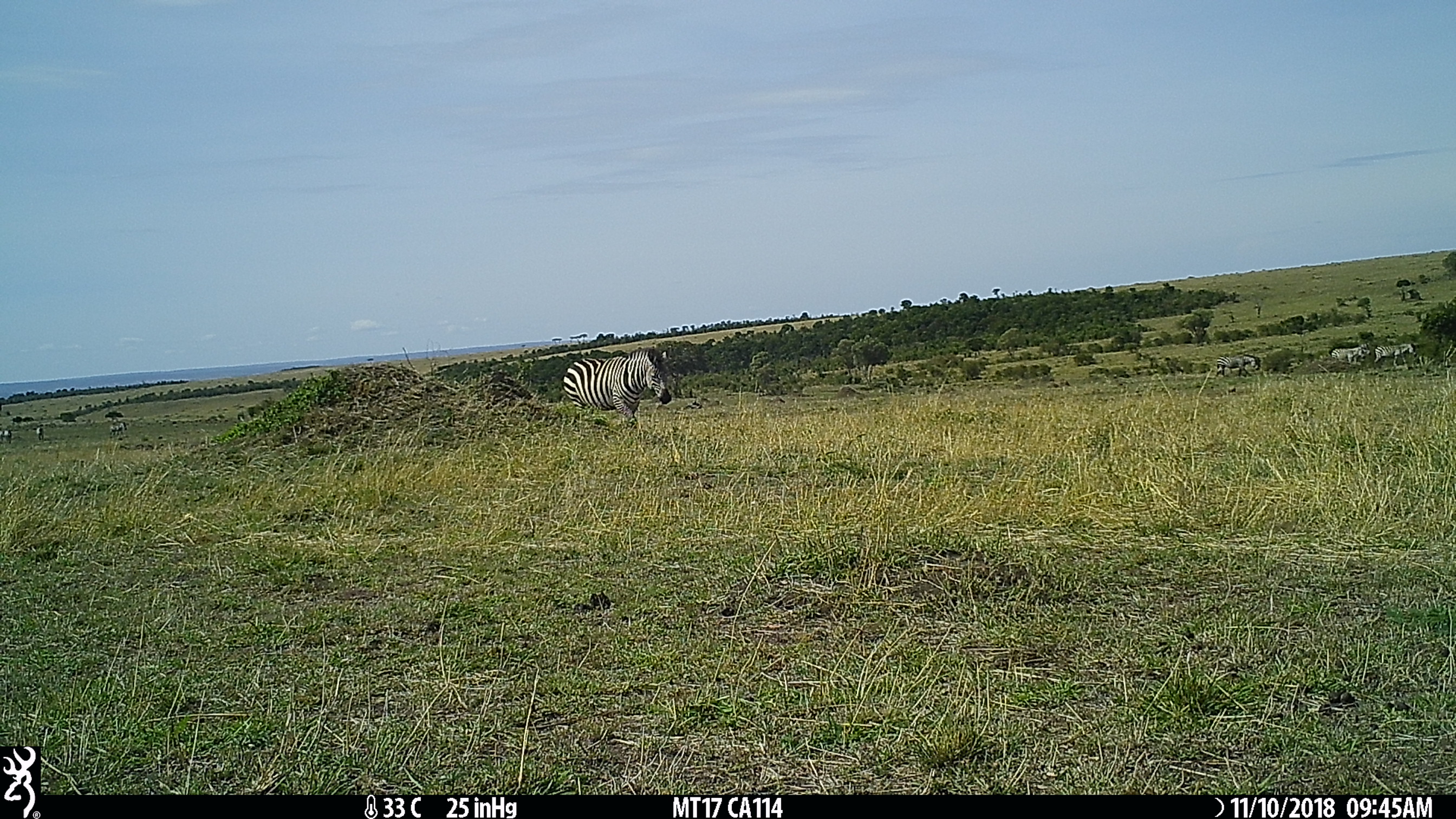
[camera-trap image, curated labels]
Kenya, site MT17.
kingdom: Animalia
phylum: Chordata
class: Mammalia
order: Perissodactyla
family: Equidae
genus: Equus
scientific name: Equus quagga burchellii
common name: burchell's zebra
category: zebra